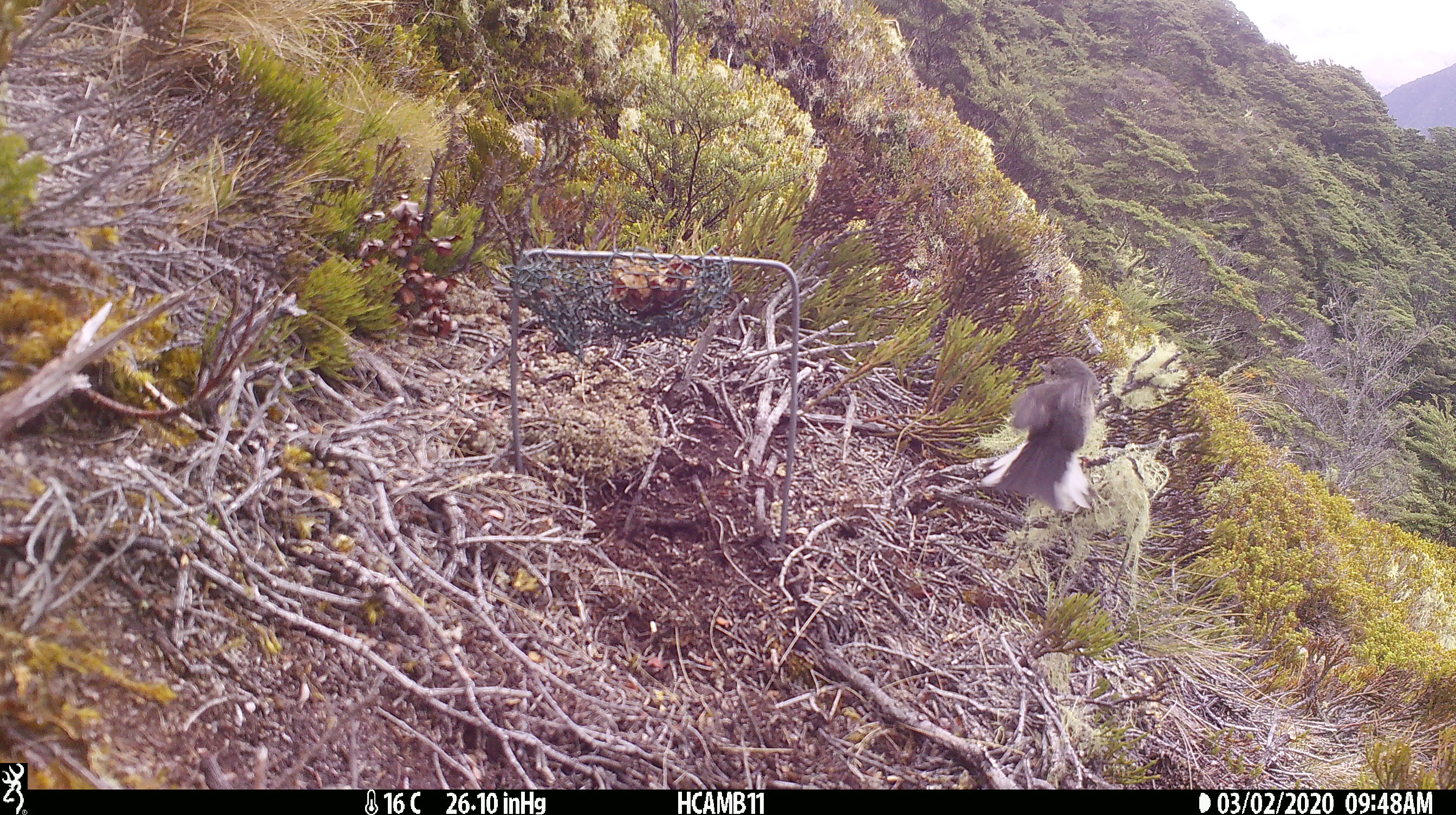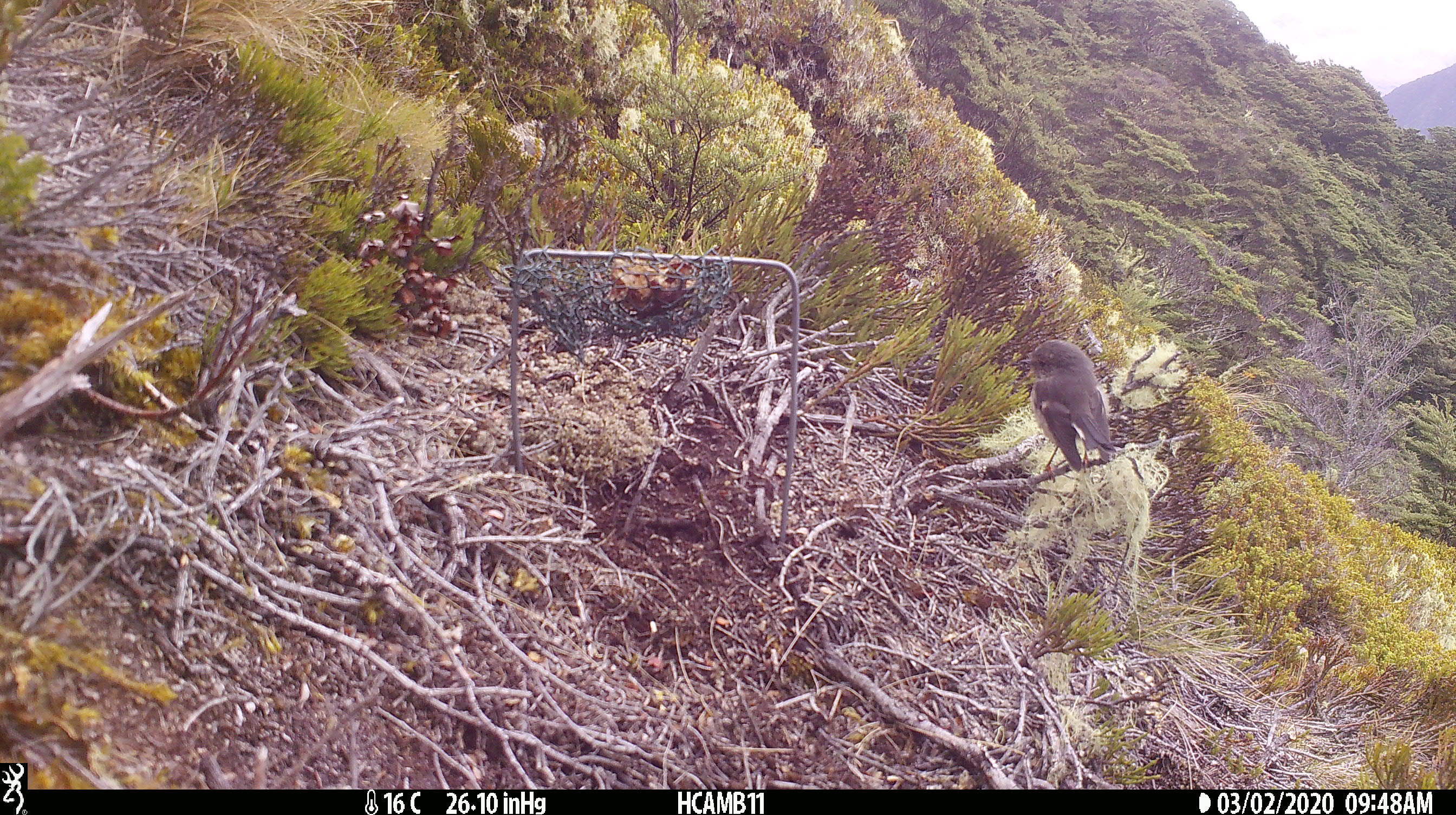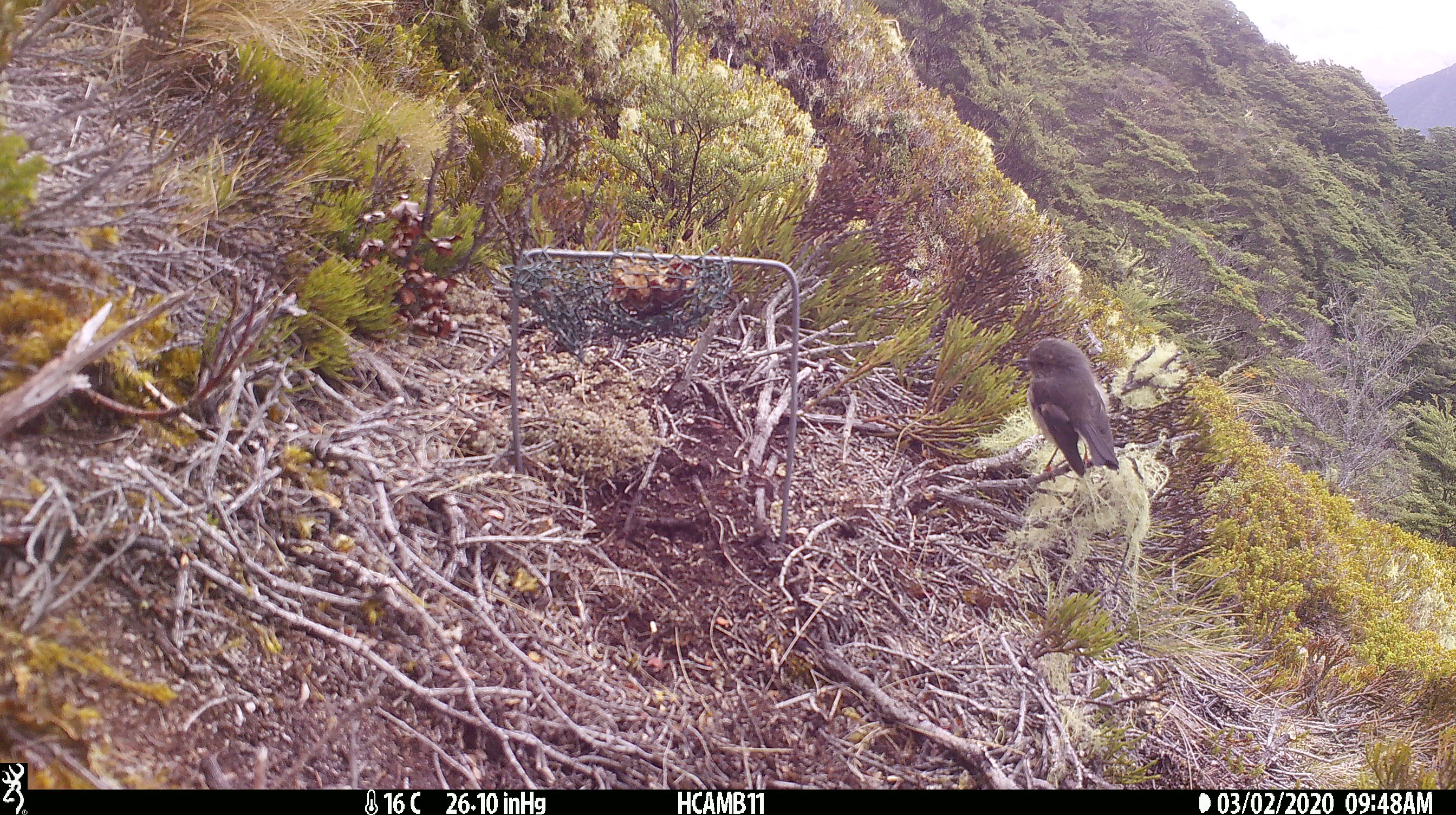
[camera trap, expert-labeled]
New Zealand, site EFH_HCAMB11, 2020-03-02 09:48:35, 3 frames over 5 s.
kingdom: Animalia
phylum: Chordata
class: Aves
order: Passeriformes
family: Petroicidae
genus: Petroica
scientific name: Petroica macrocephala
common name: tomtit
Tomtit (Petroica macrocephala).